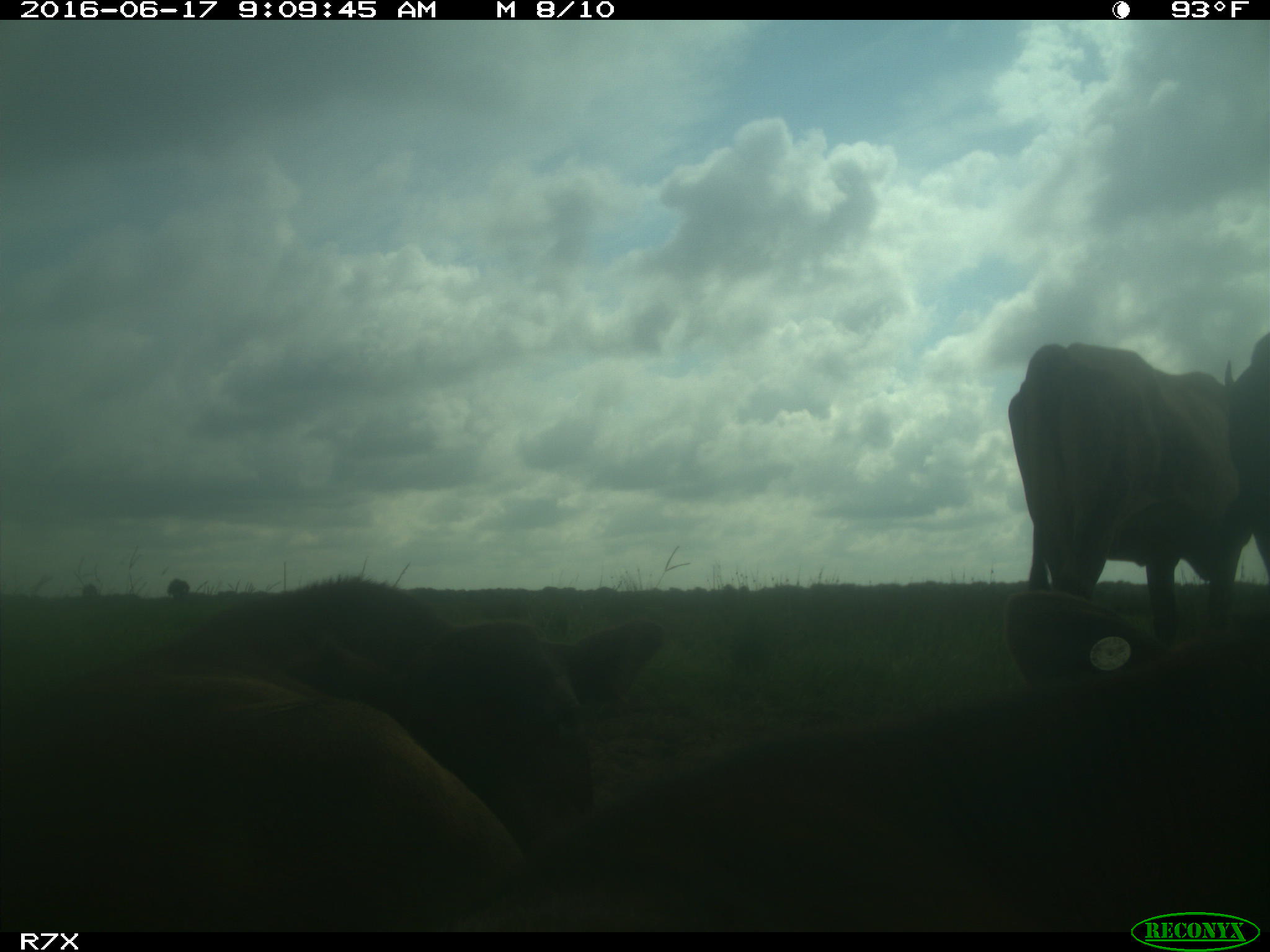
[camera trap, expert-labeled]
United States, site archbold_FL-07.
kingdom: Animalia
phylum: Chordata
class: Mammalia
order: Artiodactyla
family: Bovidae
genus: Bos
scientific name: Bos taurus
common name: domestic cow